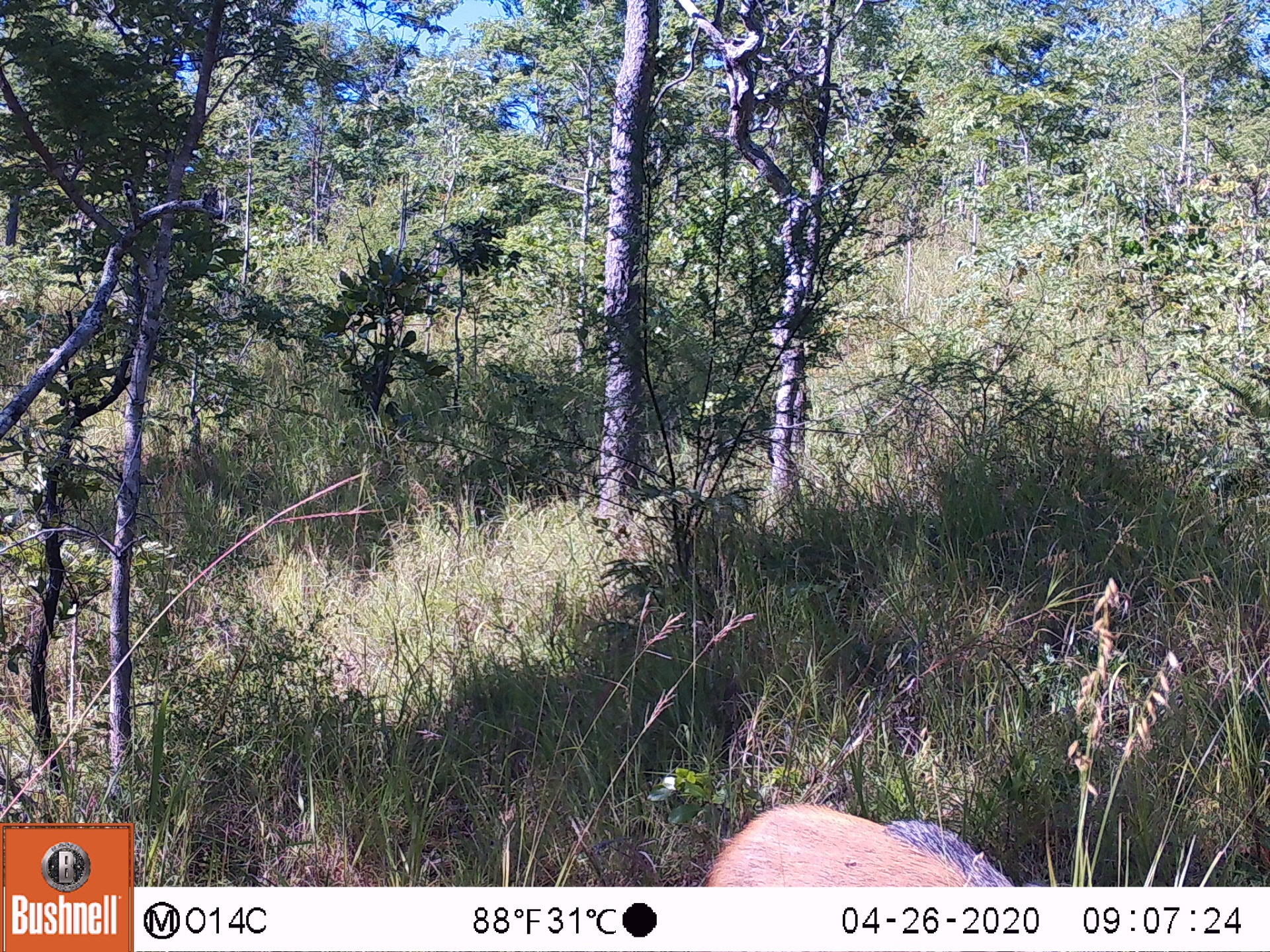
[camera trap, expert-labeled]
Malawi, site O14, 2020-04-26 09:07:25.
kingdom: Animalia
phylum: Chordata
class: Mammalia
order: Artiodactyla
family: Suidae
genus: Potamochoerus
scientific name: Potamochoerus larvatus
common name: bushpig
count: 1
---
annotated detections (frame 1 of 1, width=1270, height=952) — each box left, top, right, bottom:
bushpig: 690, 797, 1034, 887